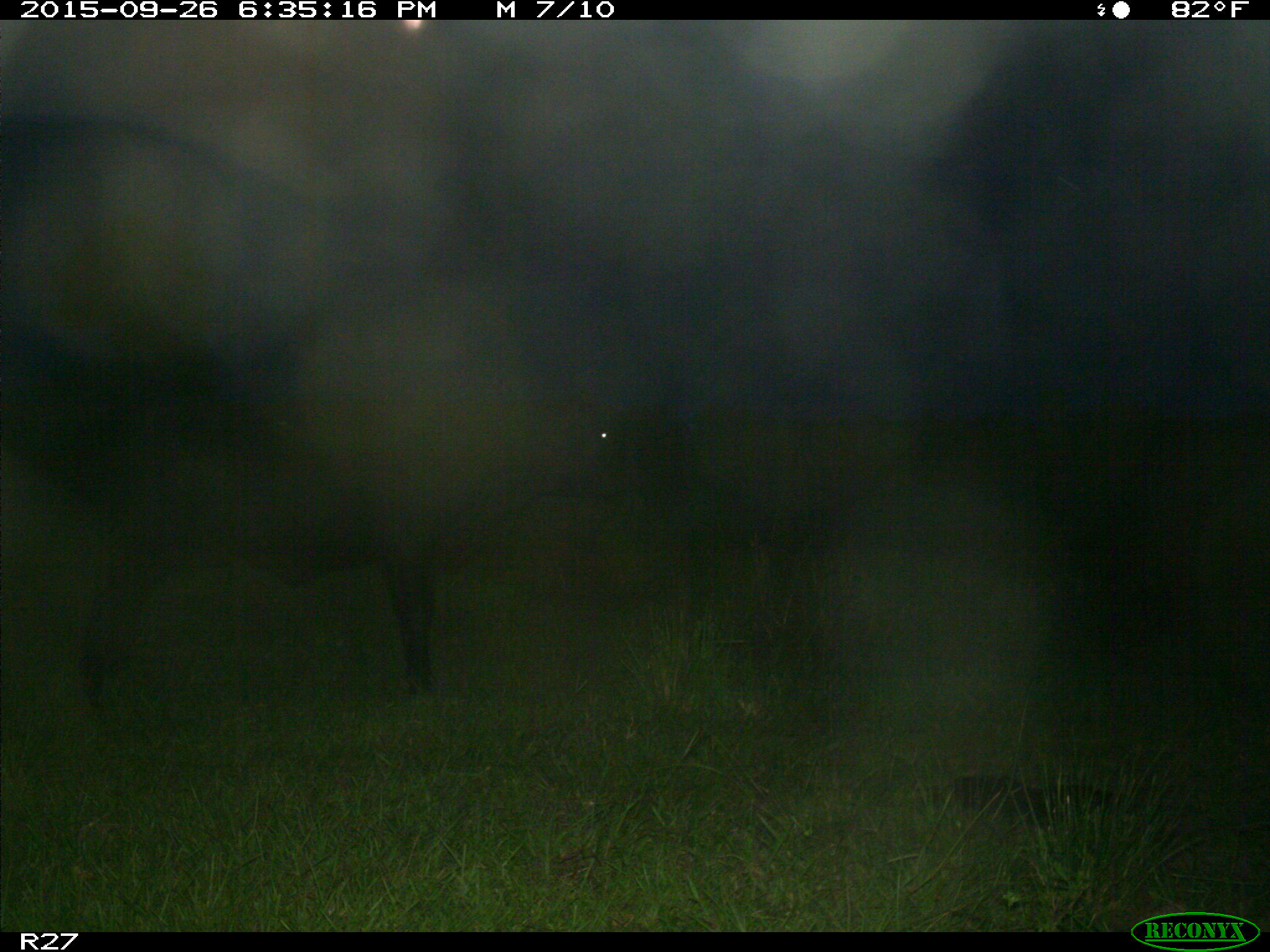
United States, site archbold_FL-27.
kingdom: Animalia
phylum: Chordata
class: Mammalia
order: Artiodactyla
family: Bovidae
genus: Bos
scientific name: Bos taurus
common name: domestic cow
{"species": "Bos taurus (domestic cow)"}